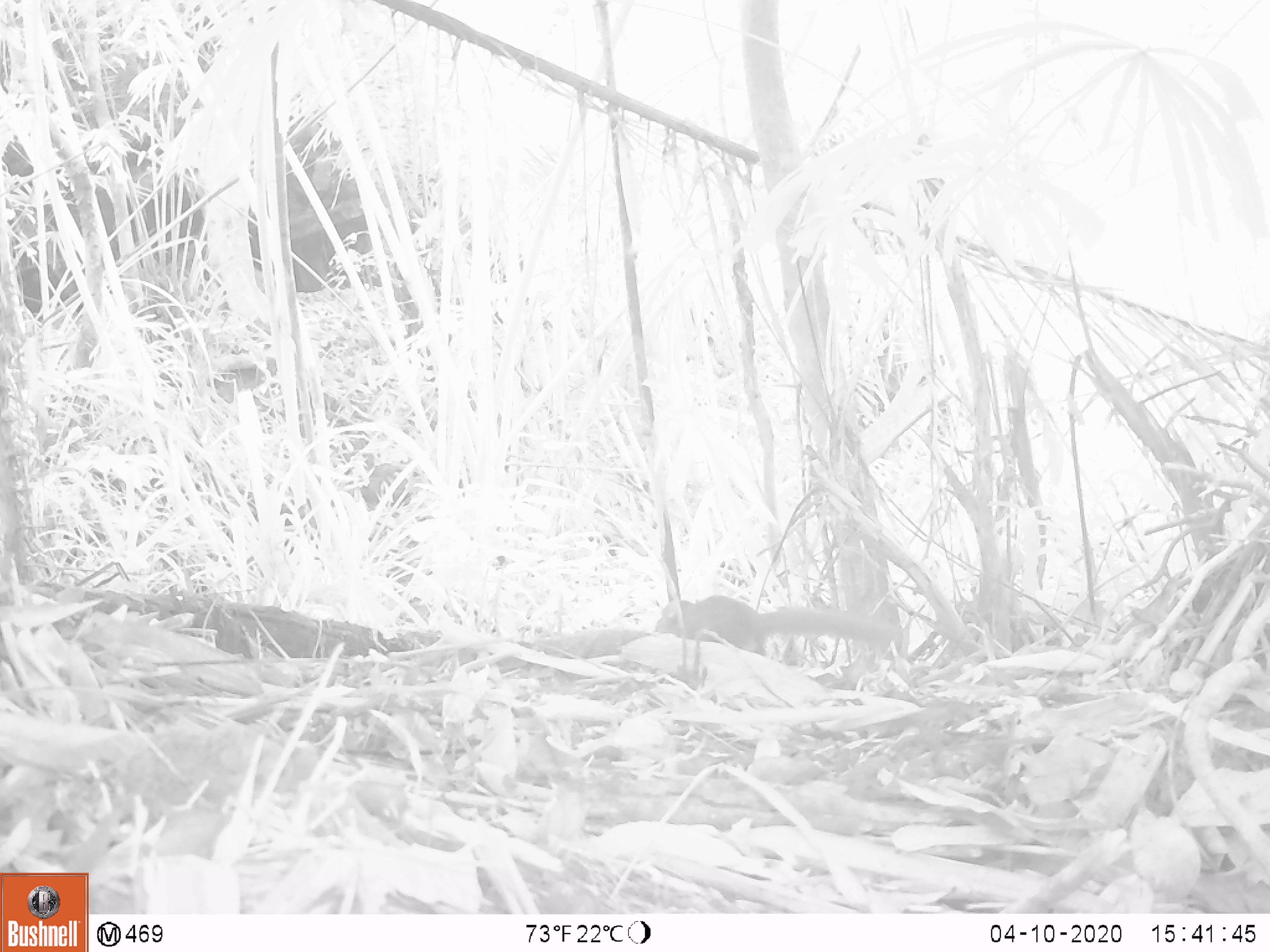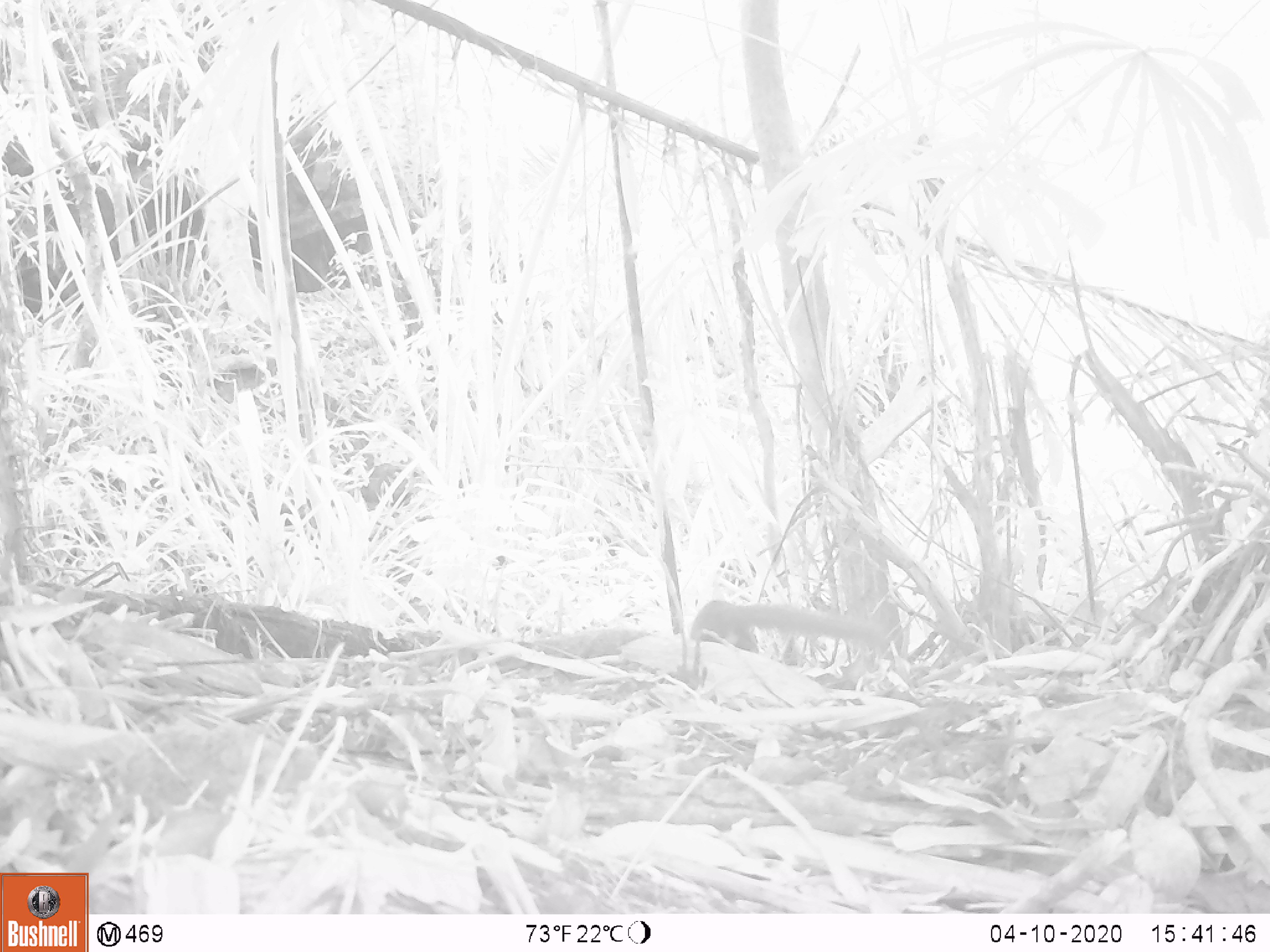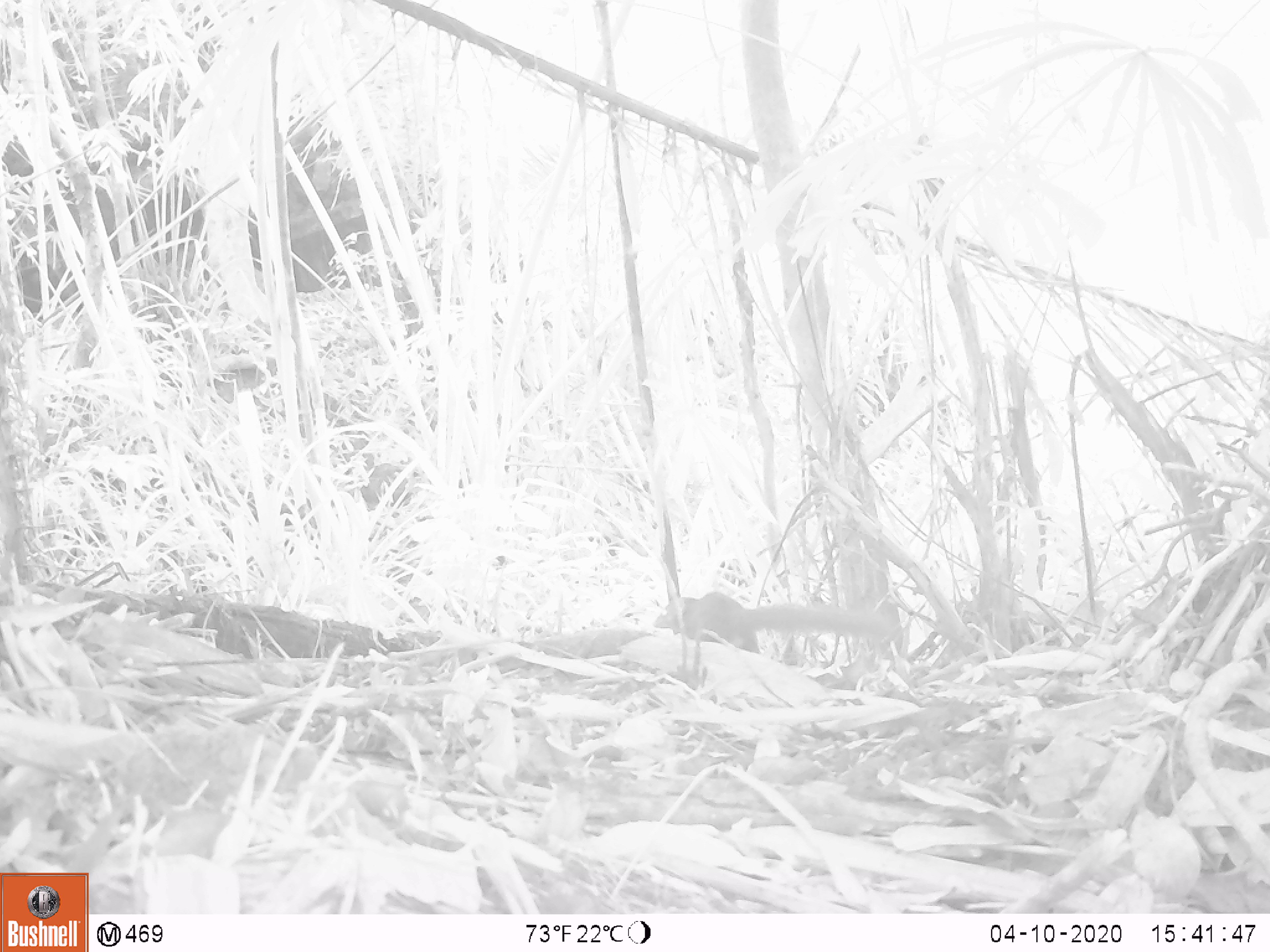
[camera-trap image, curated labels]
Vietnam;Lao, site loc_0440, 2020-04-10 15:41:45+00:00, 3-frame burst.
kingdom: Animalia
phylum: Chordata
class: Mammalia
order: Scandentia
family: Tupaiidae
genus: Tupaia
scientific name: Tupaia belangeri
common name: northern treeshrew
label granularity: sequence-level